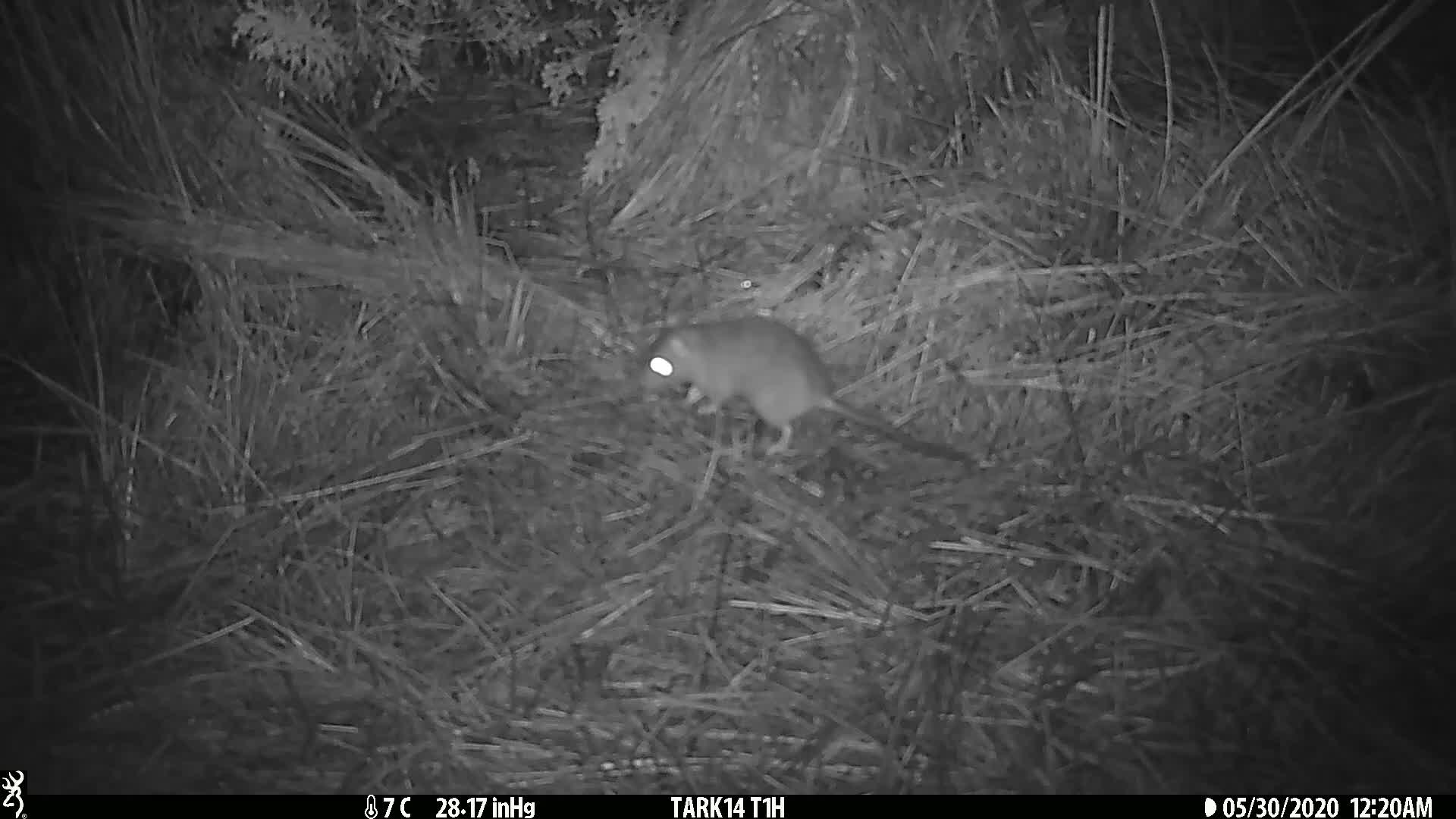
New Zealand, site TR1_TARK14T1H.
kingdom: Animalia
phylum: Chordata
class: Mammalia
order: Rodentia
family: Muridae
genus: Rattus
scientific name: Rattus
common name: rat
Rat (Rattus).